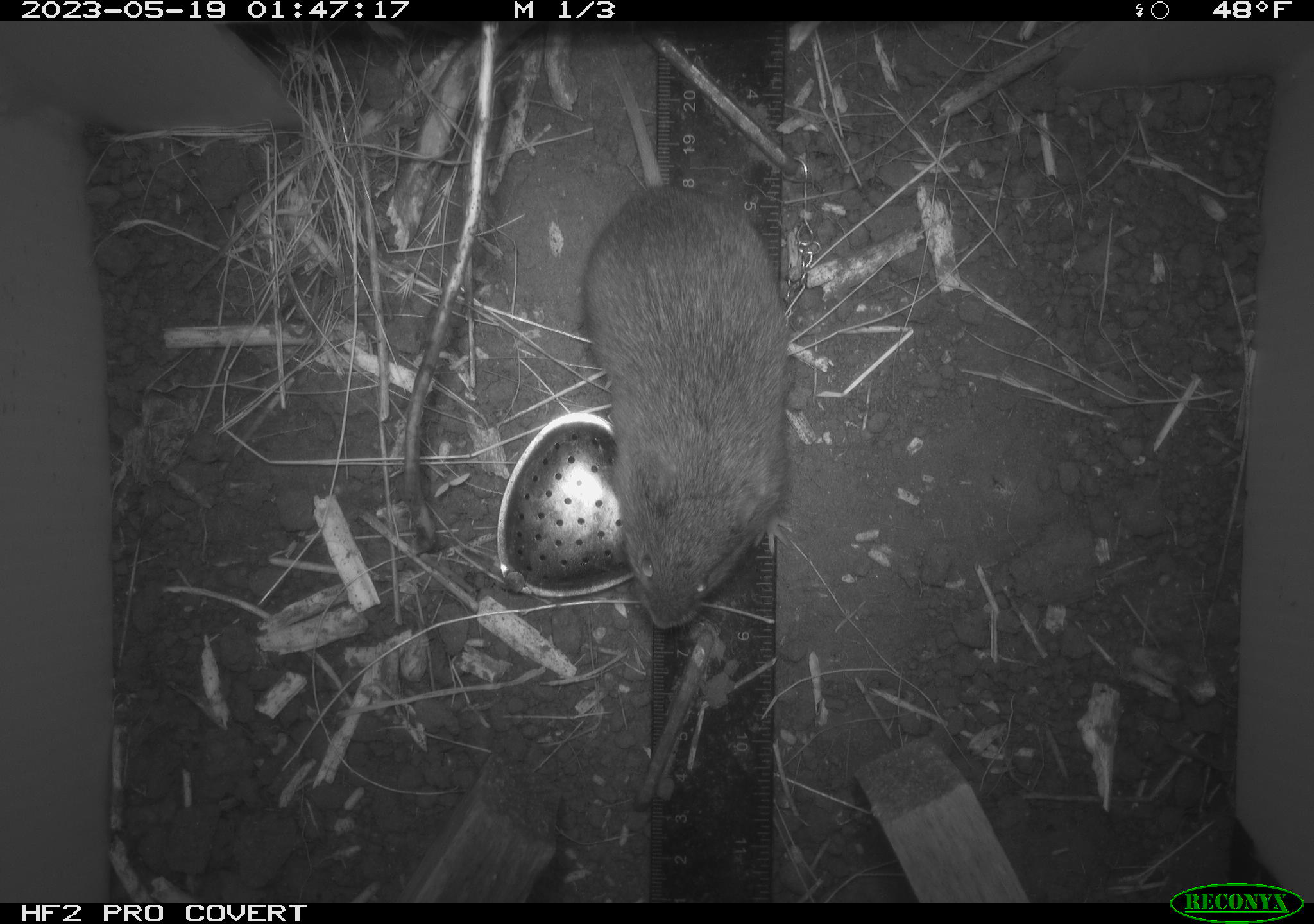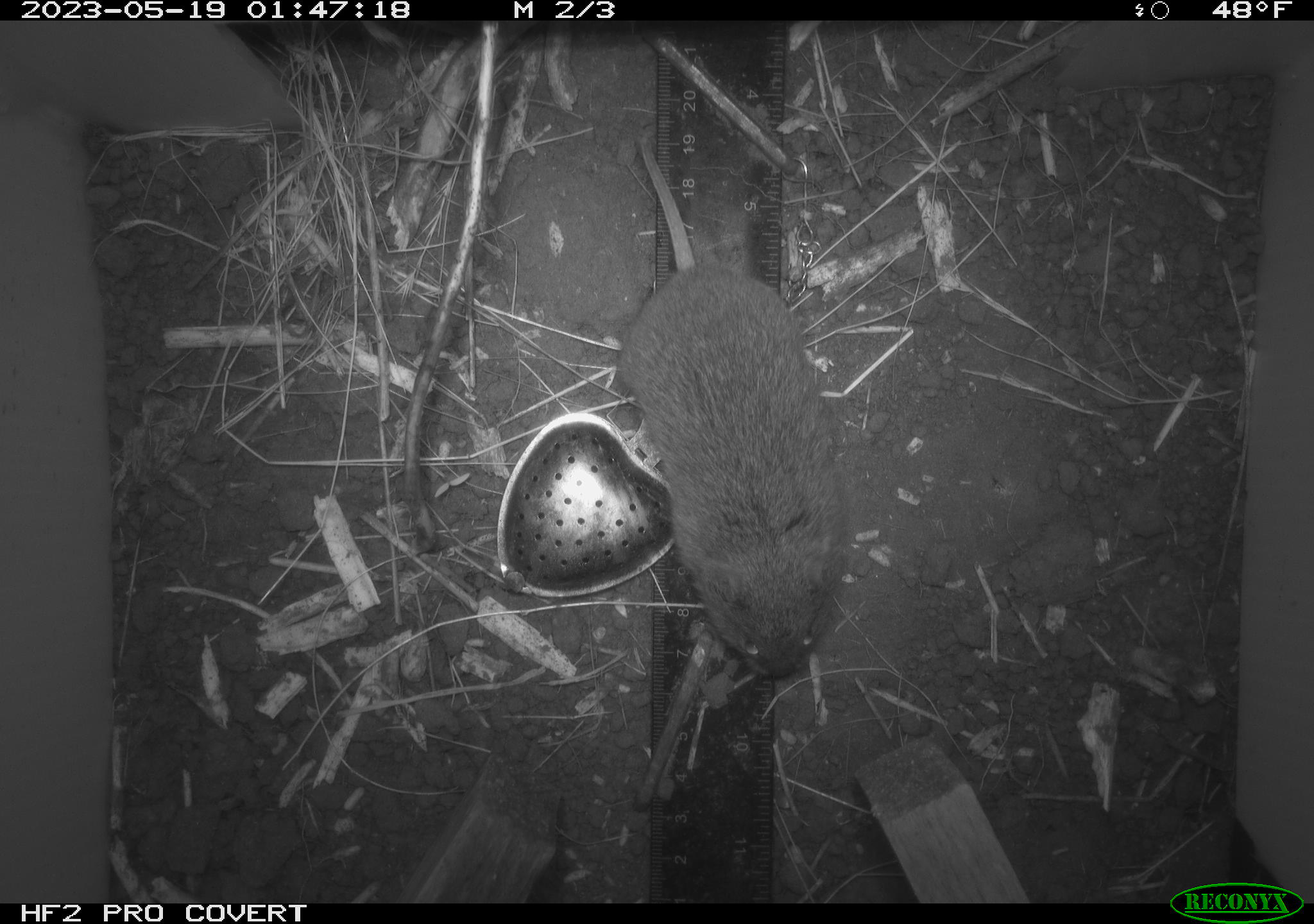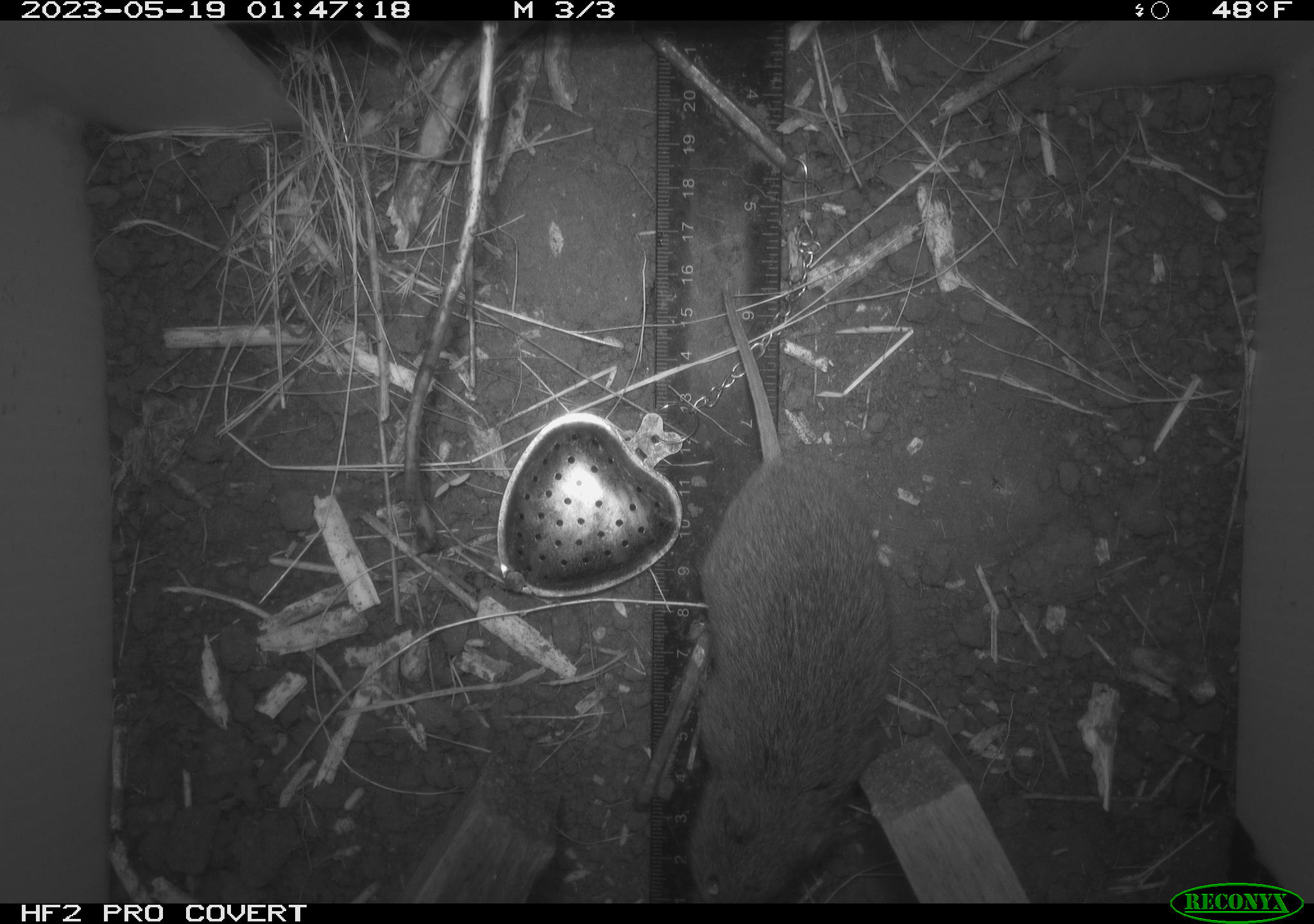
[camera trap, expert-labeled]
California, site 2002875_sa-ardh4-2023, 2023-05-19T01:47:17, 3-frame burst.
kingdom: Animalia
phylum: Chordata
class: Mammalia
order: Rodentia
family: Cricetidae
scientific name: Arvicolinae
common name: voles, lemmings, and muskrats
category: arvicolinae subfamily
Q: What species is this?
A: Arvicolinae subfamily (voles, lemmings, and muskrats) (Arvicolinae).